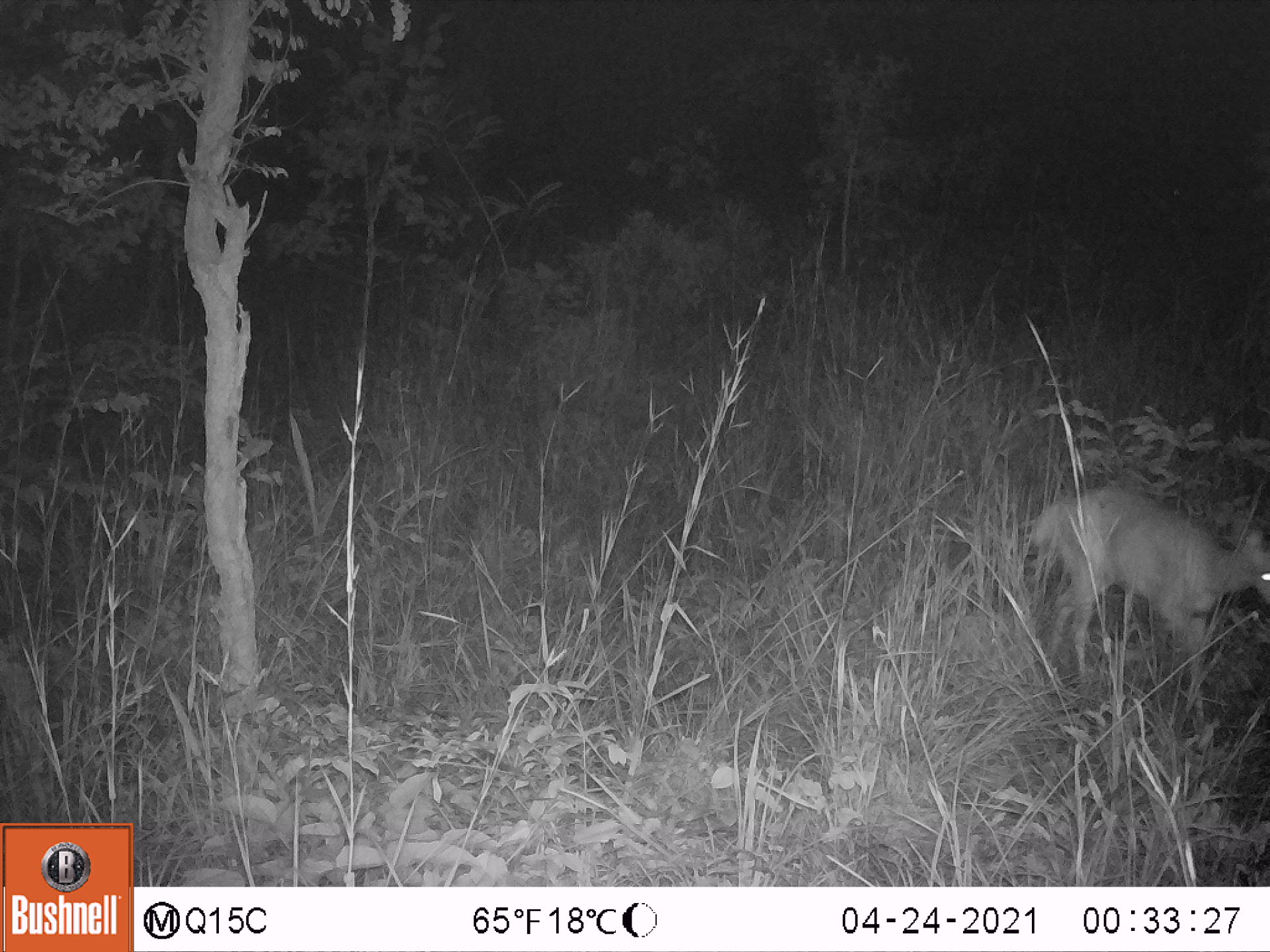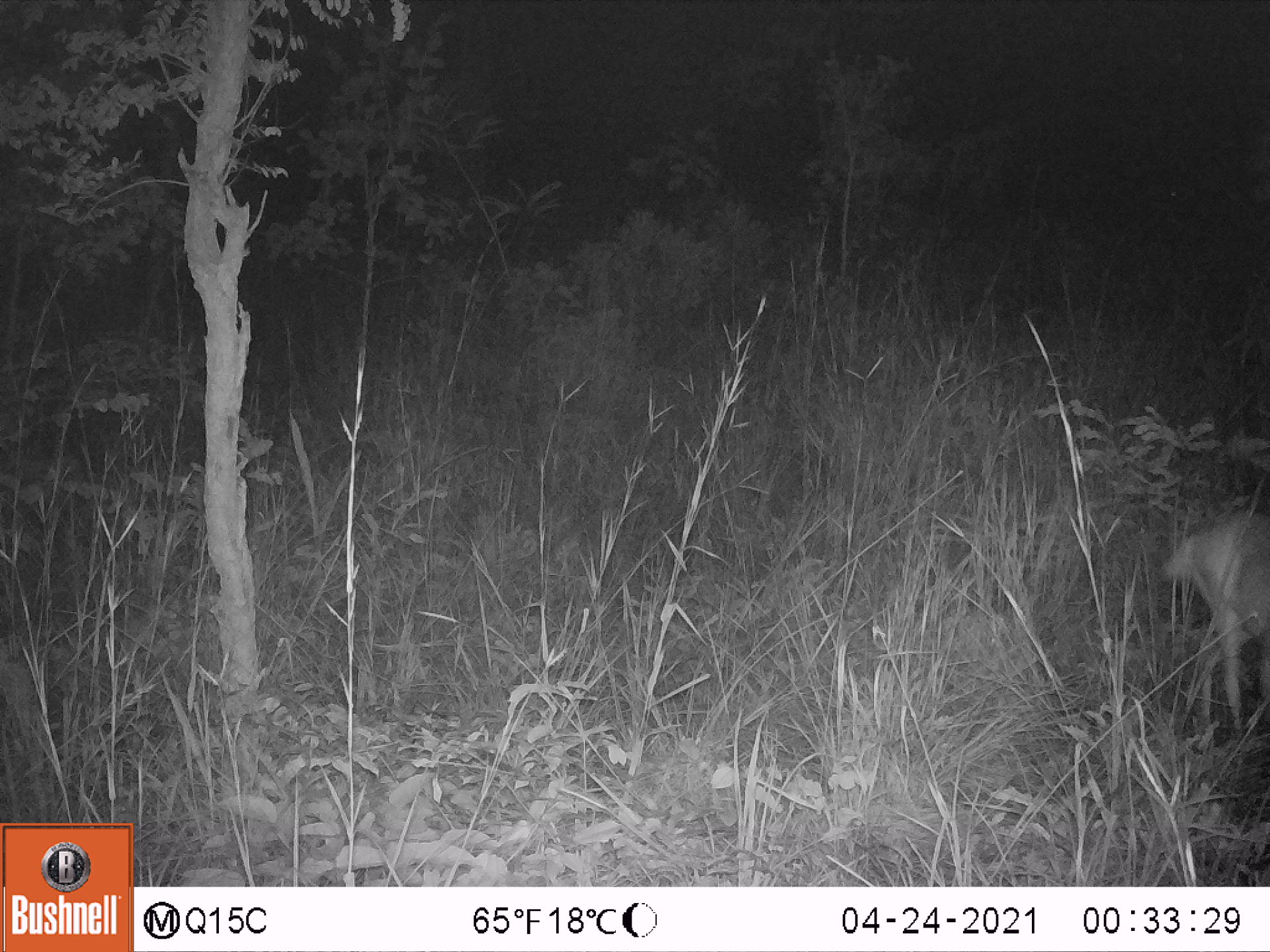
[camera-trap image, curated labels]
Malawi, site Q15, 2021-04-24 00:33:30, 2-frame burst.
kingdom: Animalia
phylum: Chordata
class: Mammalia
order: Artiodactyla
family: Bovidae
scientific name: Antilopinae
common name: small antelope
Small antelope (Antilopinae), count 1.